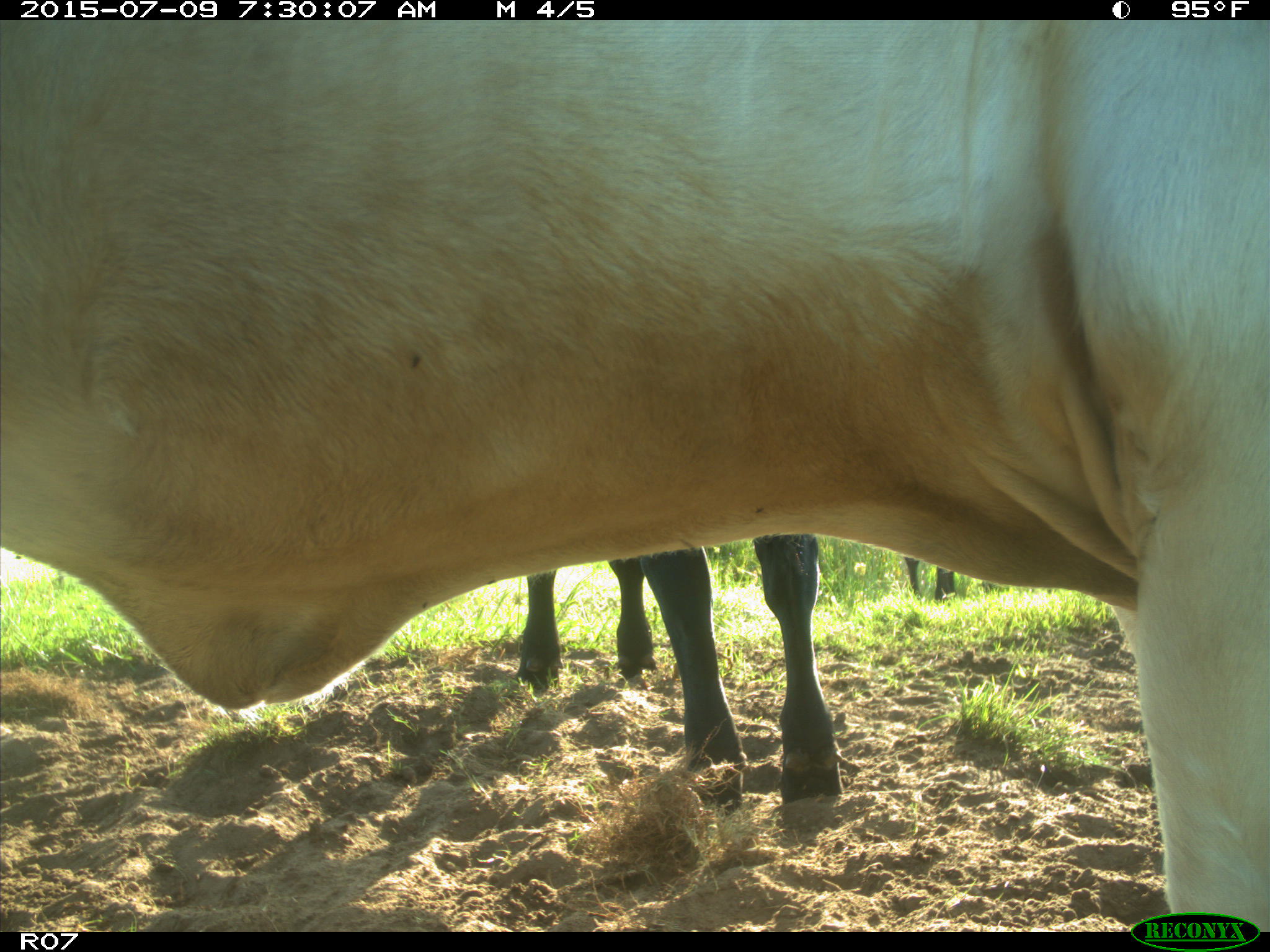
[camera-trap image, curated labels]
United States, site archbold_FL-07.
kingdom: Animalia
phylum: Chordata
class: Mammalia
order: Artiodactyla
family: Bovidae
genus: Bos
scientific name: Bos taurus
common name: domestic cow